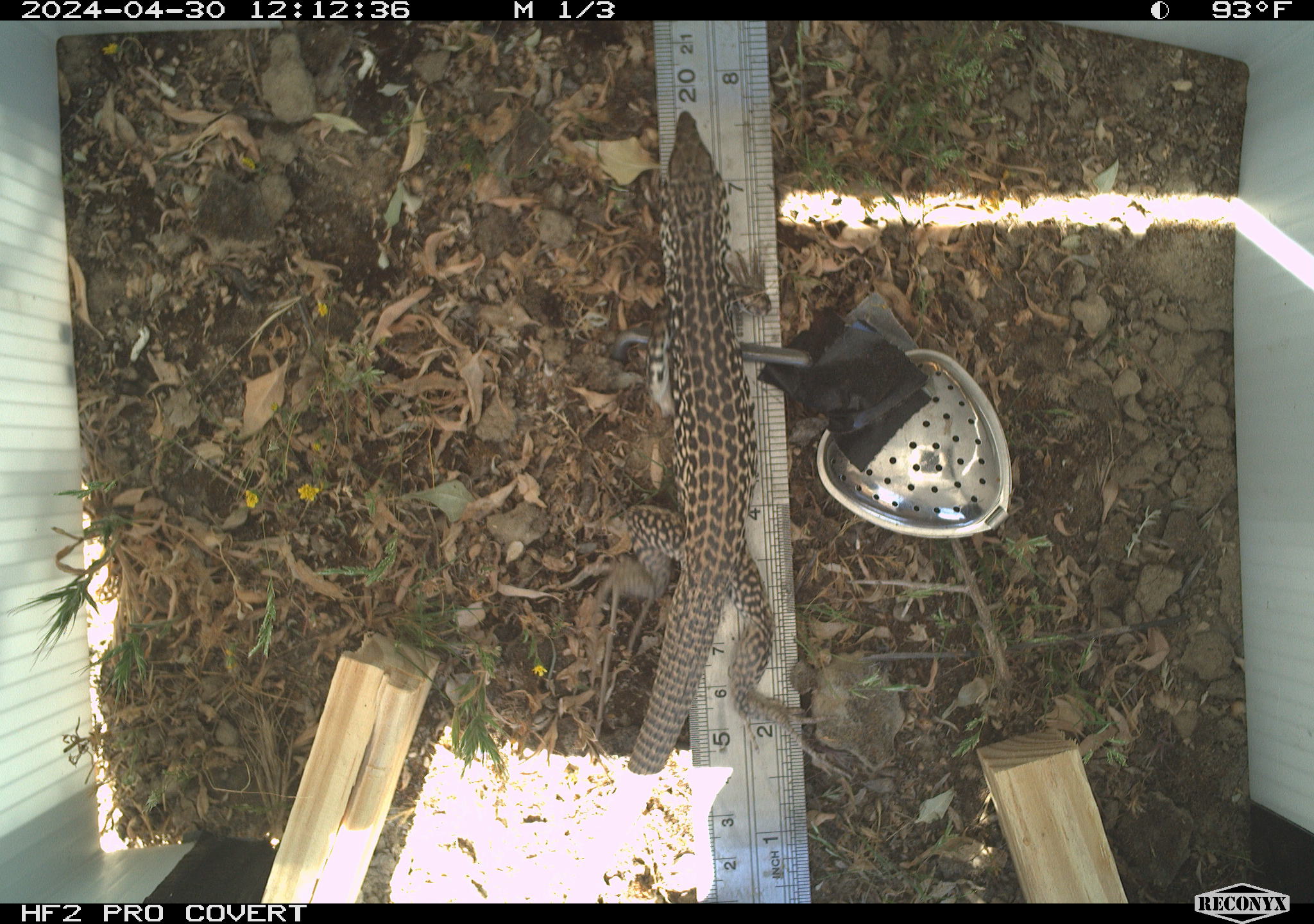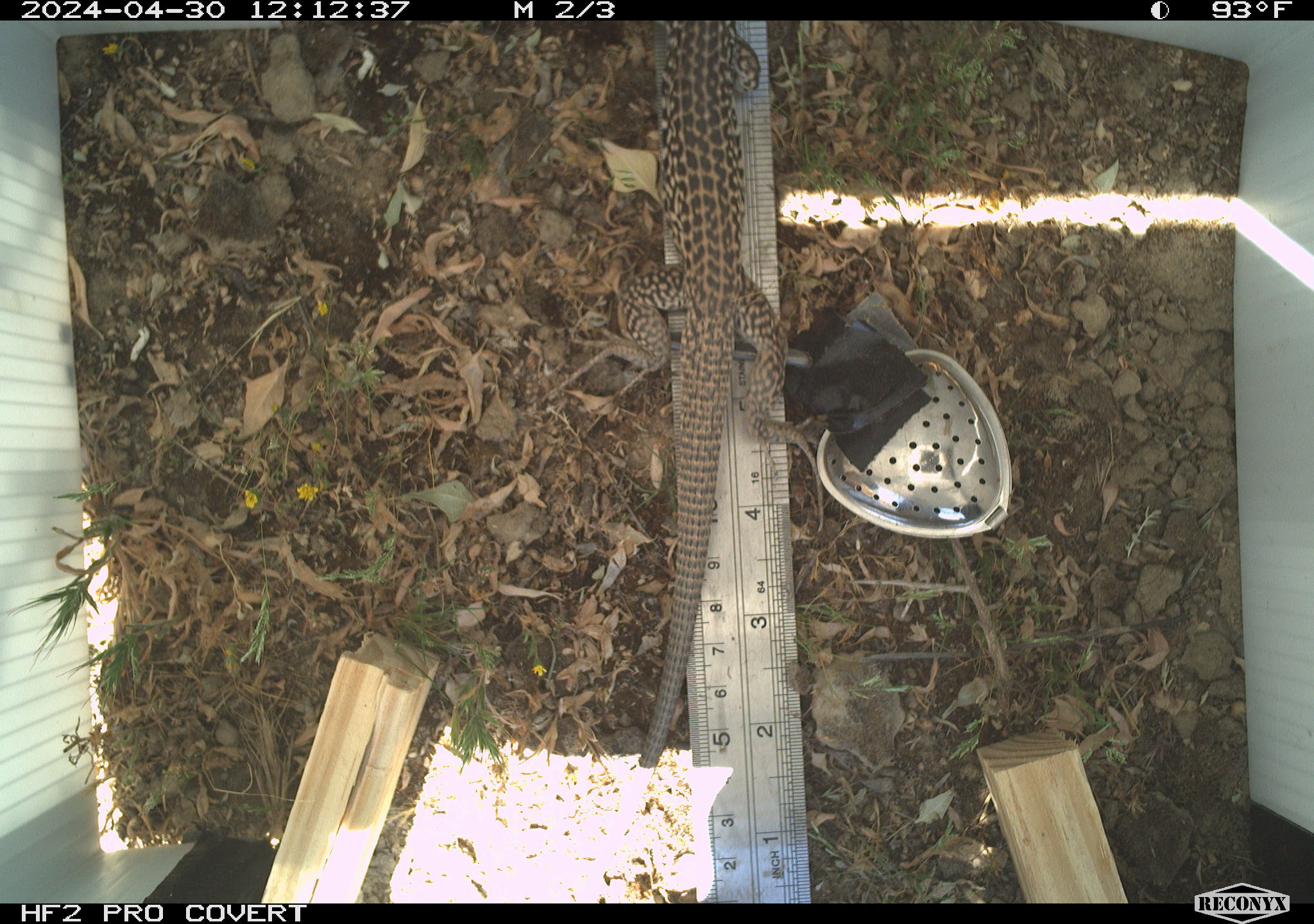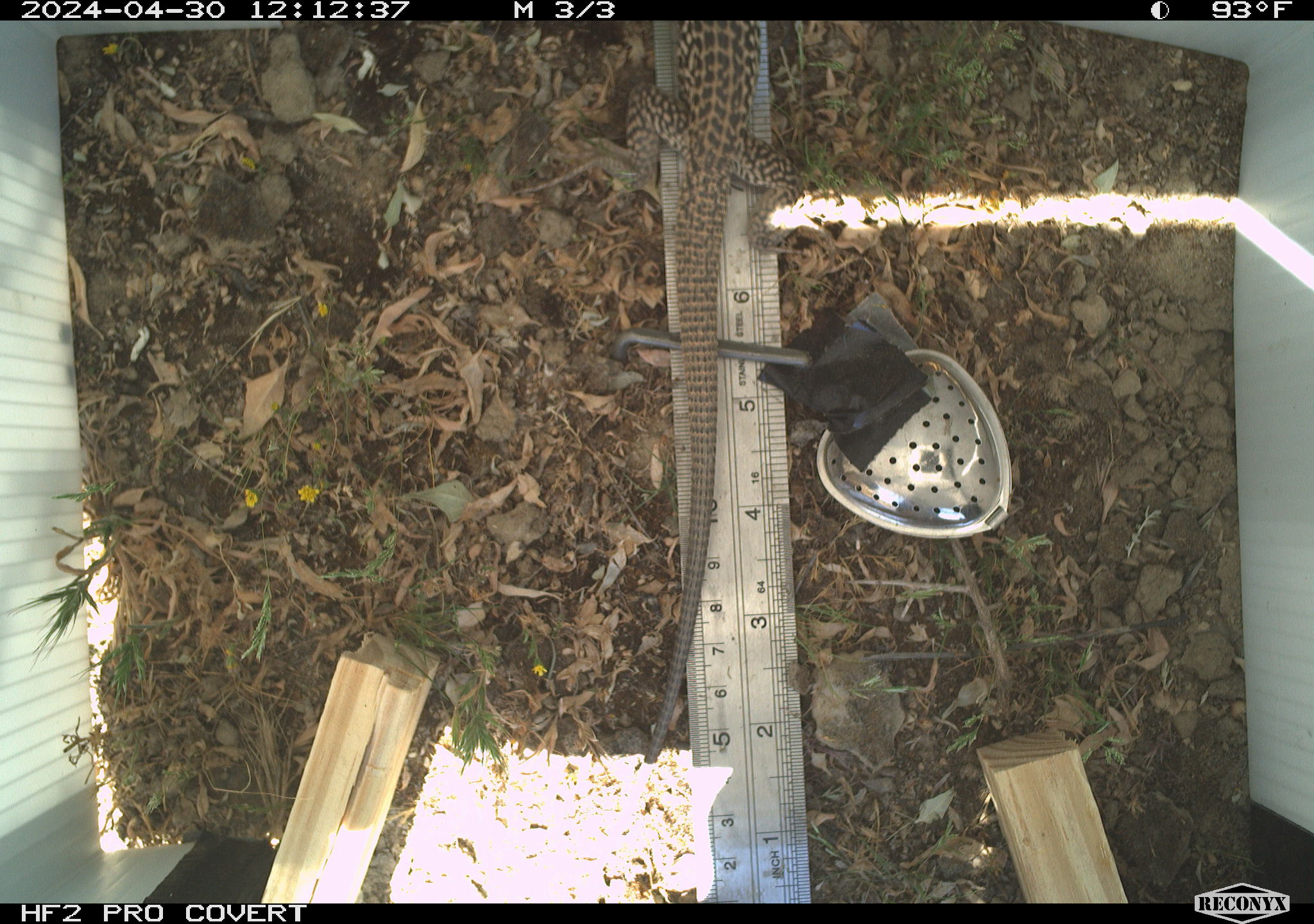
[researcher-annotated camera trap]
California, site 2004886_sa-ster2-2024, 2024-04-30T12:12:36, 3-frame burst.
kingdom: Animalia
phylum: Chordata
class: Reptilia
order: Squamata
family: Teiidae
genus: Aspidoscelis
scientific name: Aspidoscelis tigris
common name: western whiptail